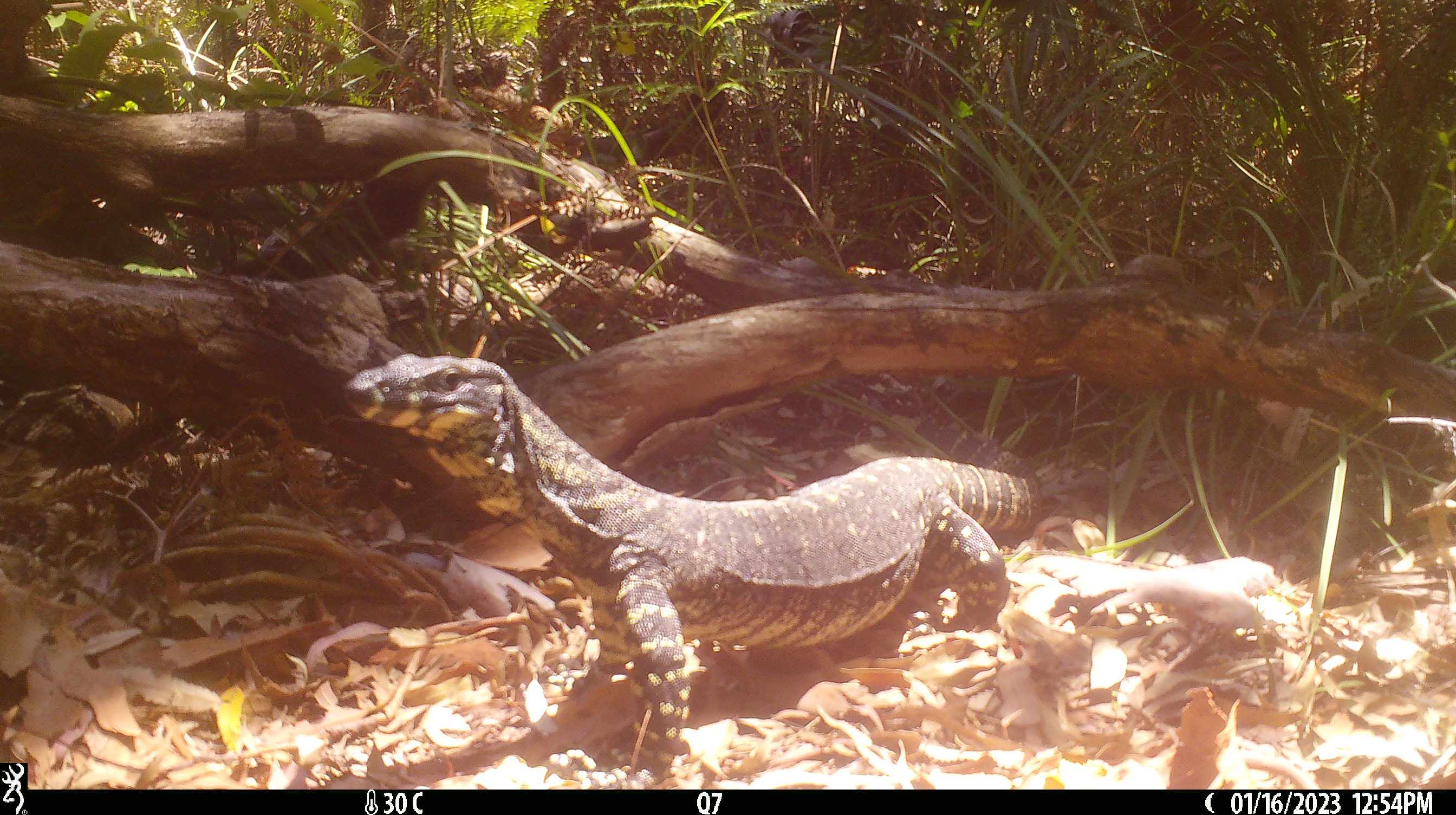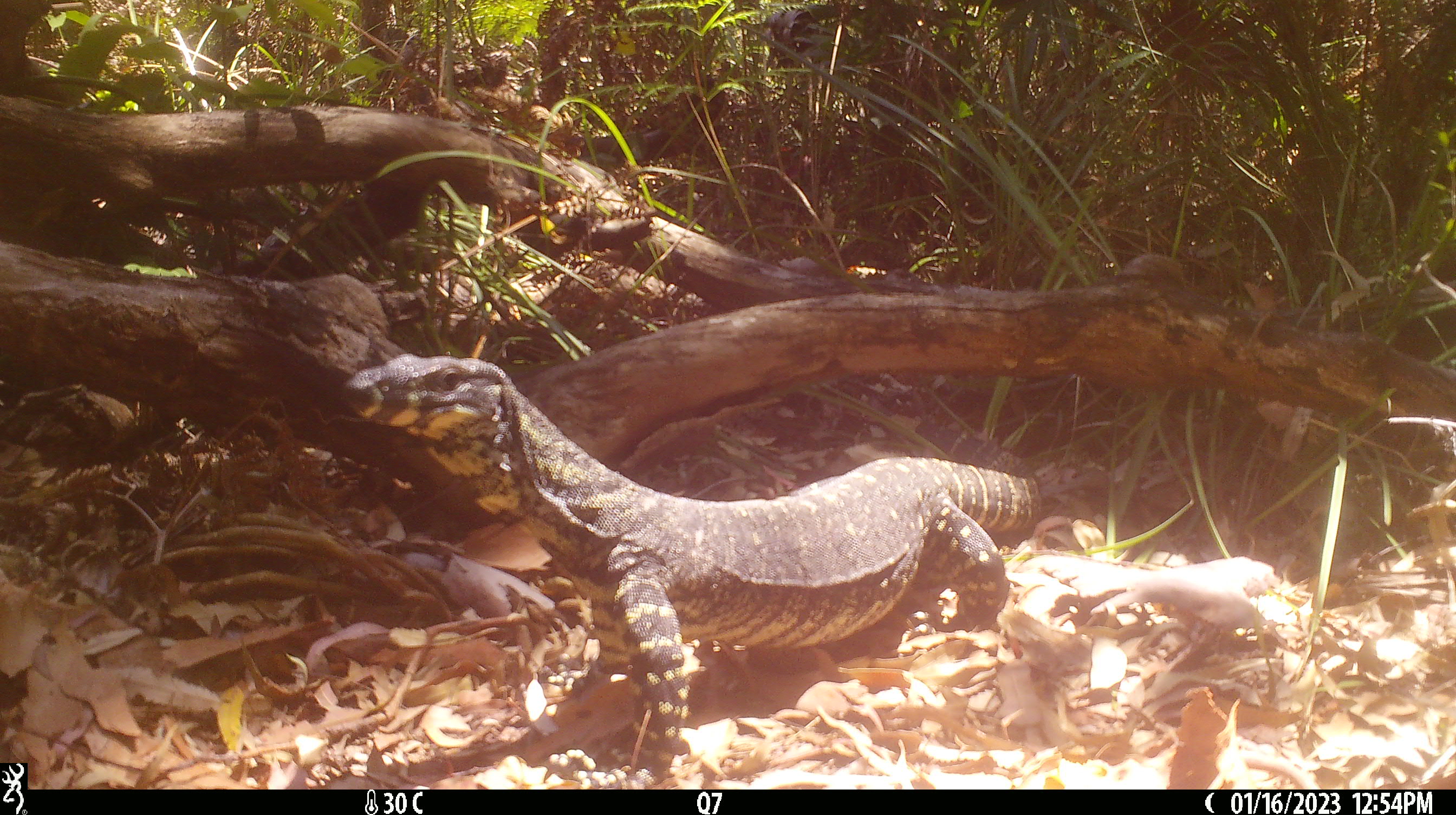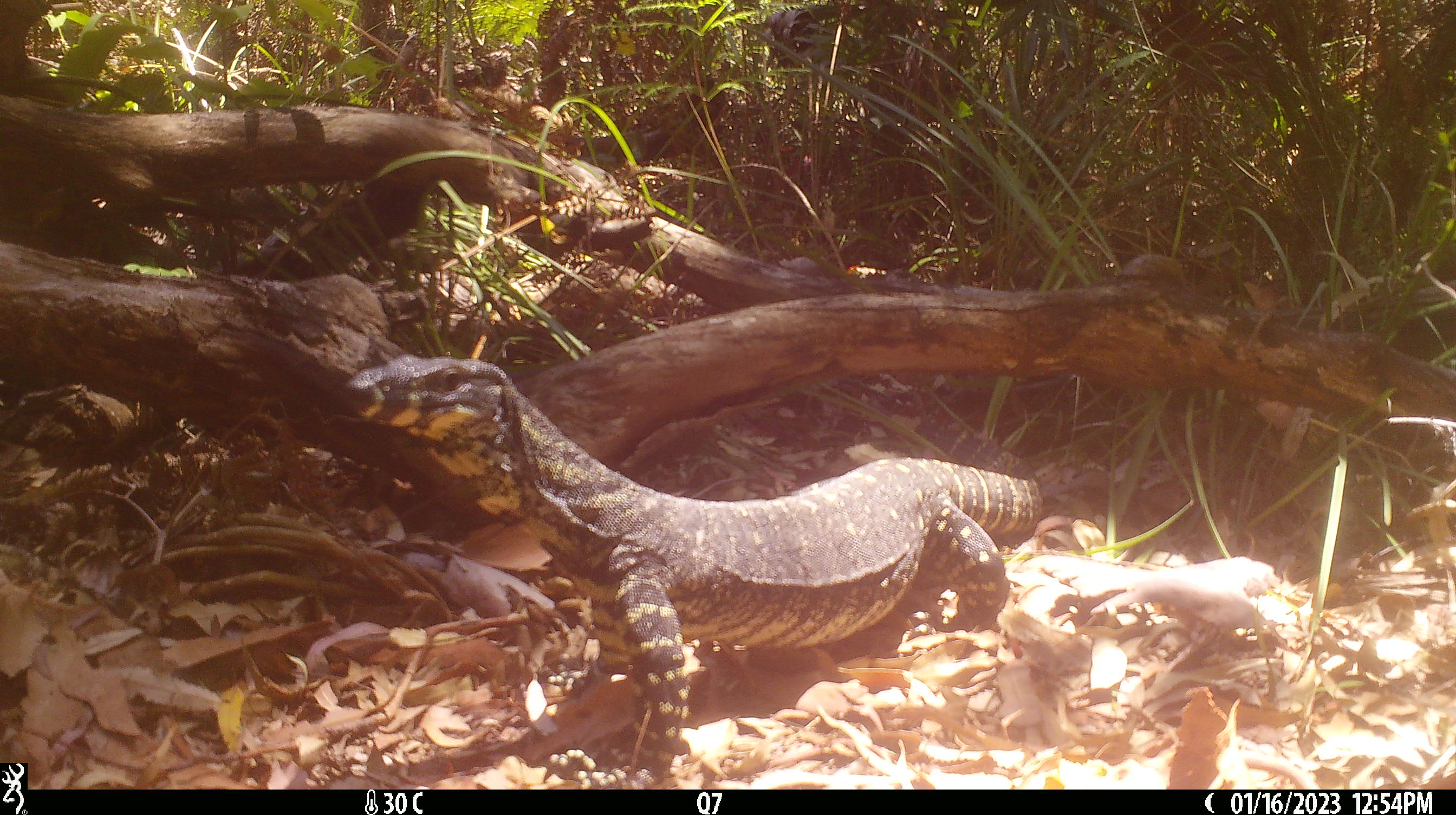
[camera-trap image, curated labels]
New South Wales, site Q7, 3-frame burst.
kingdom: Animalia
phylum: Chordata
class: Reptilia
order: Squamata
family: Varanidae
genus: Varanus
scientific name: Varanus varius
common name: lace monitor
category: goanna